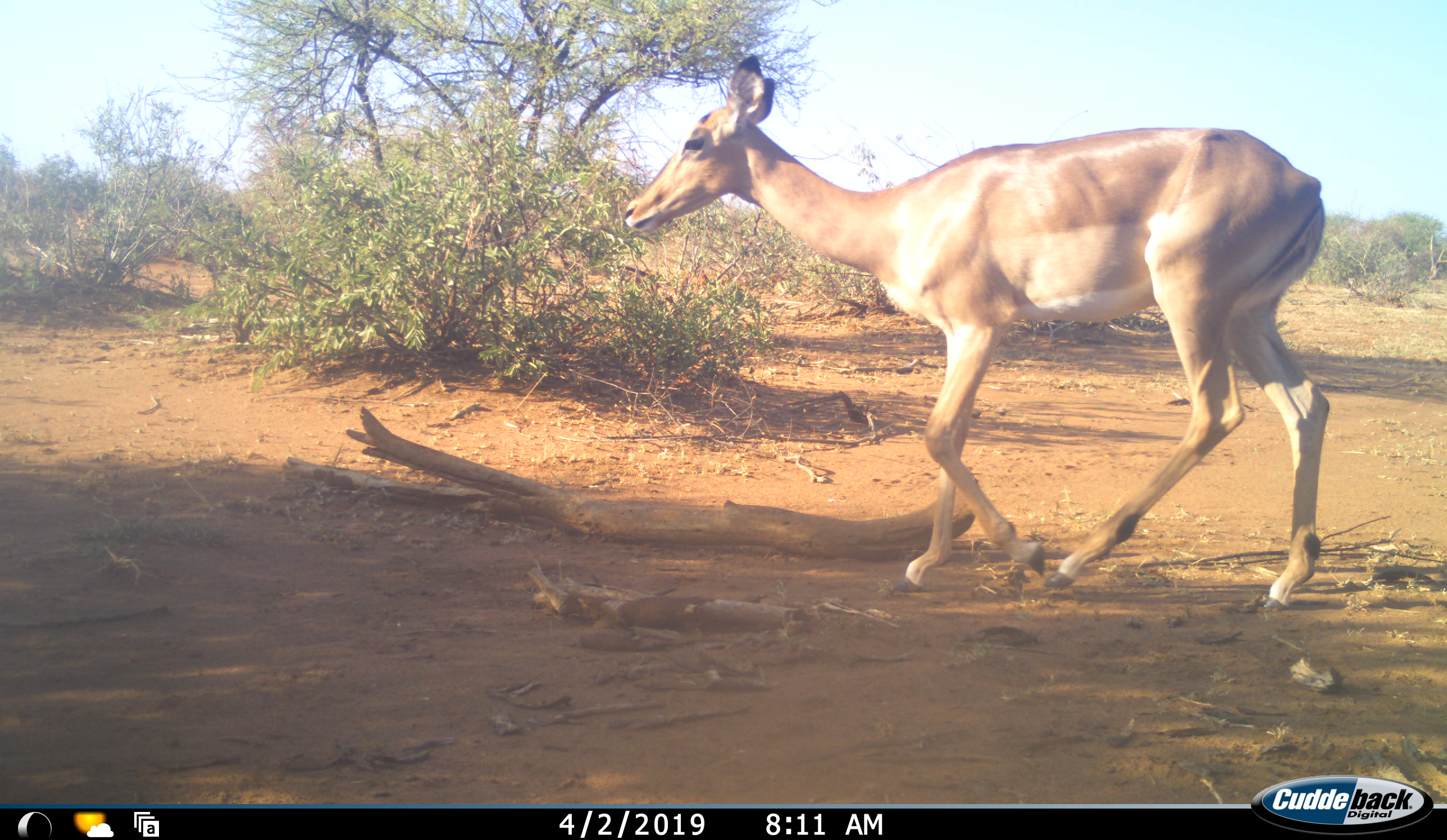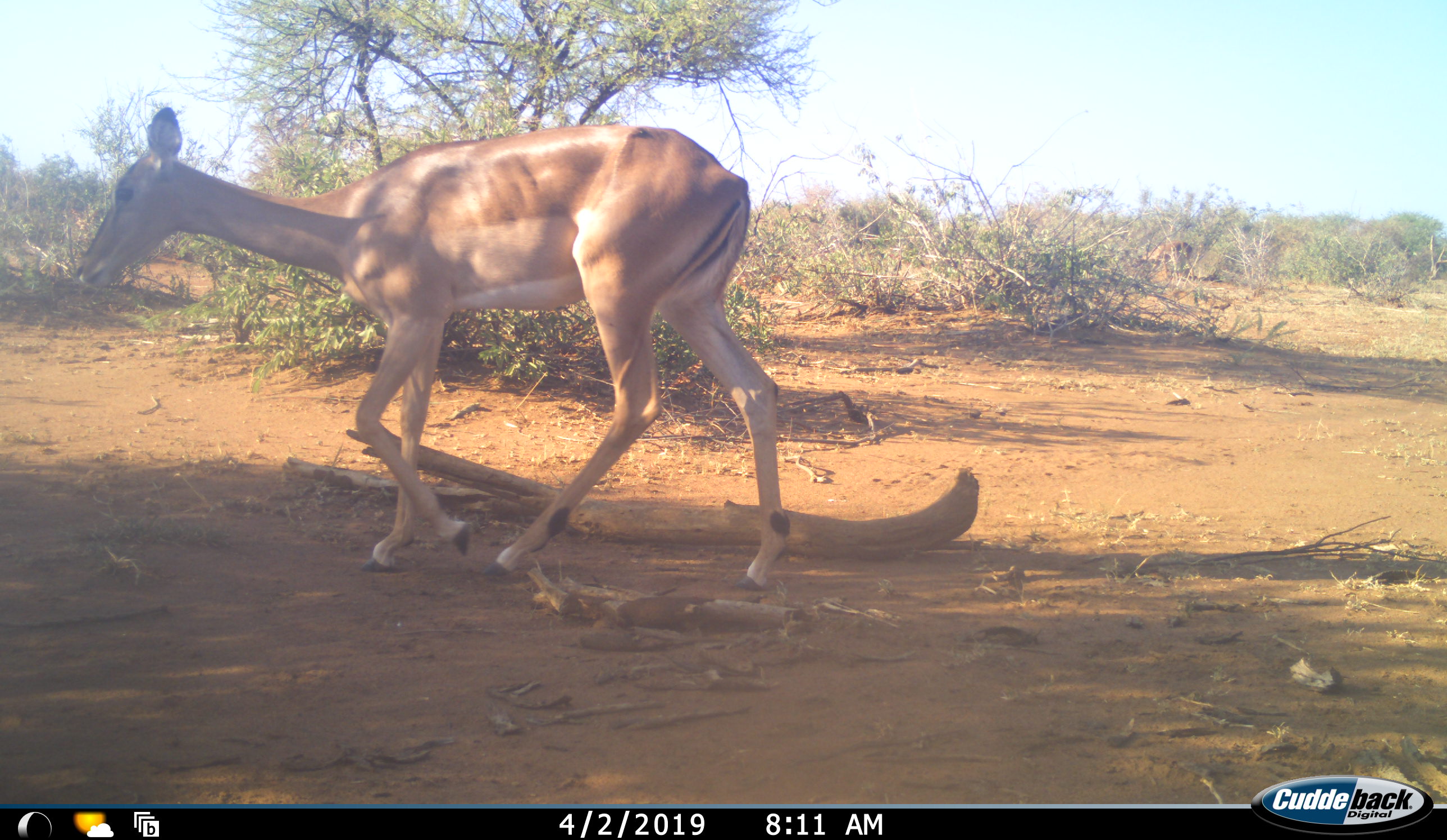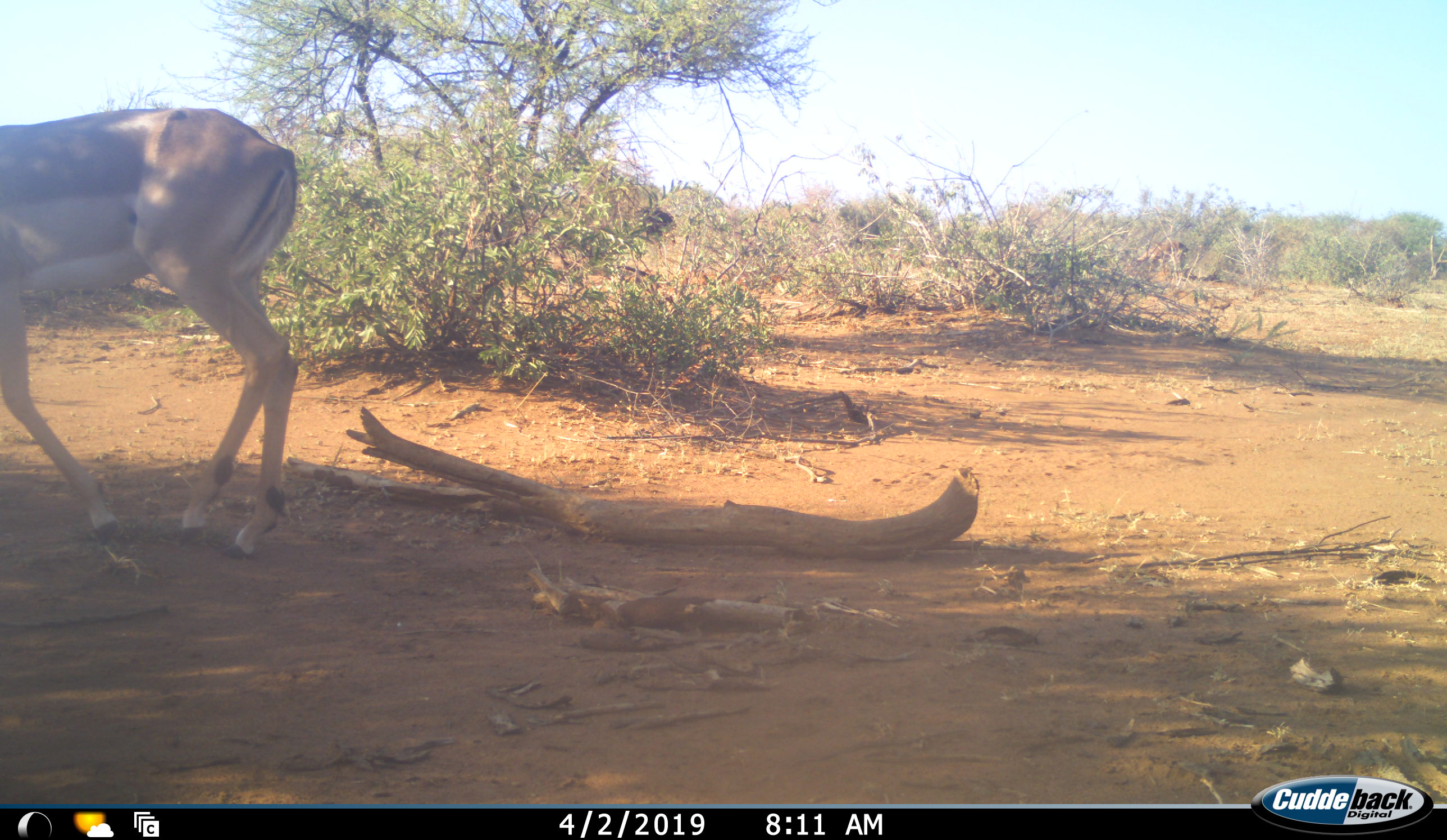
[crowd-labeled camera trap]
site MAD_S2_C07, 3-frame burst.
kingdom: Animalia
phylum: Chordata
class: Mammalia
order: Artiodactyla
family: Bovidae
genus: Aepyceros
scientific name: Aepyceros melampus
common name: impala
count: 1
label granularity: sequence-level